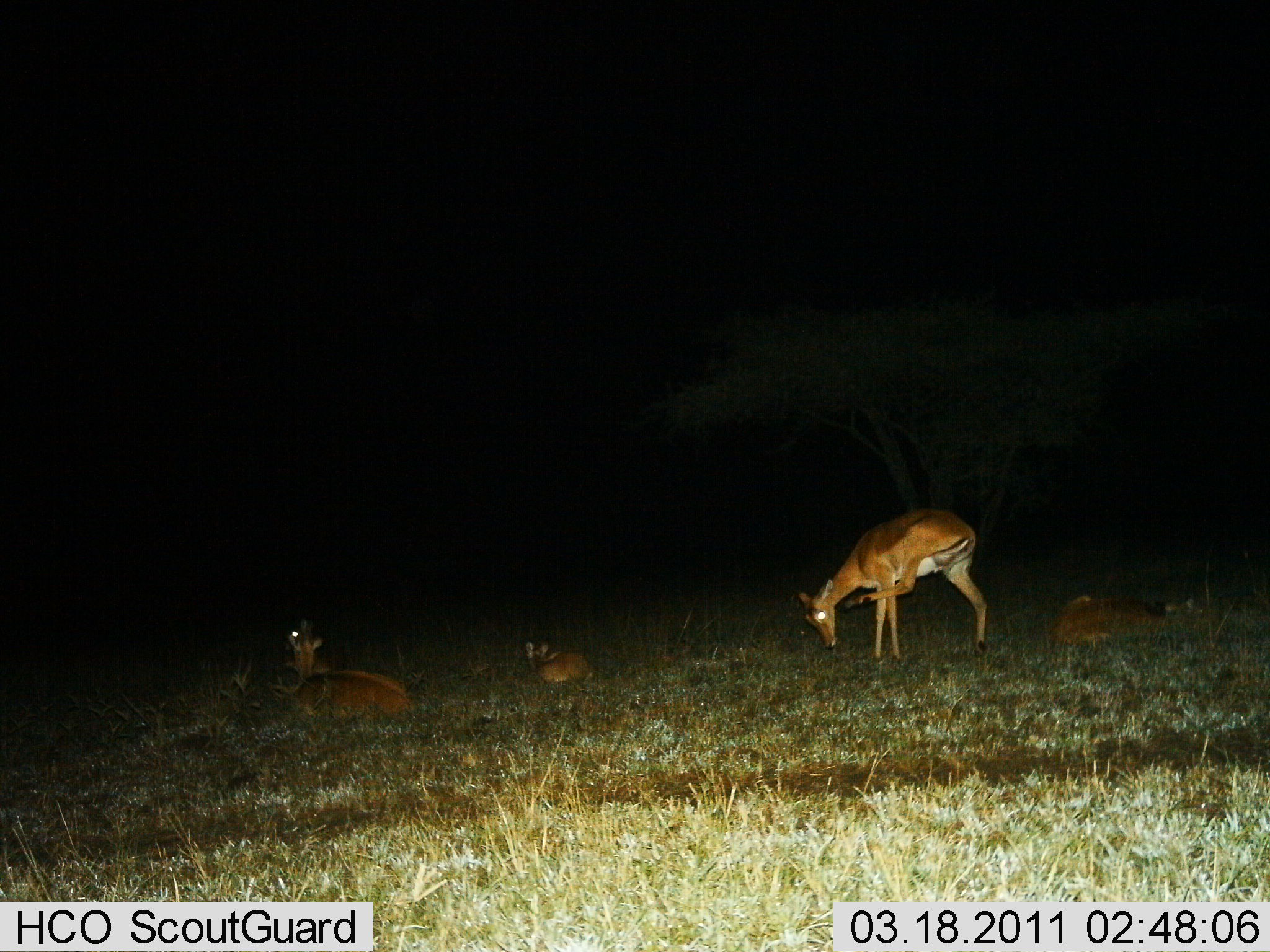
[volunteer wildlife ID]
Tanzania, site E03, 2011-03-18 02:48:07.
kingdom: Animalia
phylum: Chordata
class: Mammalia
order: Artiodactyla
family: Bovidae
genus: Redunca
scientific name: Redunca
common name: reedbuck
Reedbuck (Redunca), count 4. Behavior (volunteer vote fractions): standing 71%, resting 100%, moving 0%, interacting 0%. Young present (vote fraction): 14%. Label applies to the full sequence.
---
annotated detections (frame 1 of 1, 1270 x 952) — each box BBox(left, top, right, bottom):
animal: BBox(795, 503, 990, 662); BBox(283, 617, 414, 722); BBox(1051, 588, 1204, 648); BBox(521, 641, 592, 683)